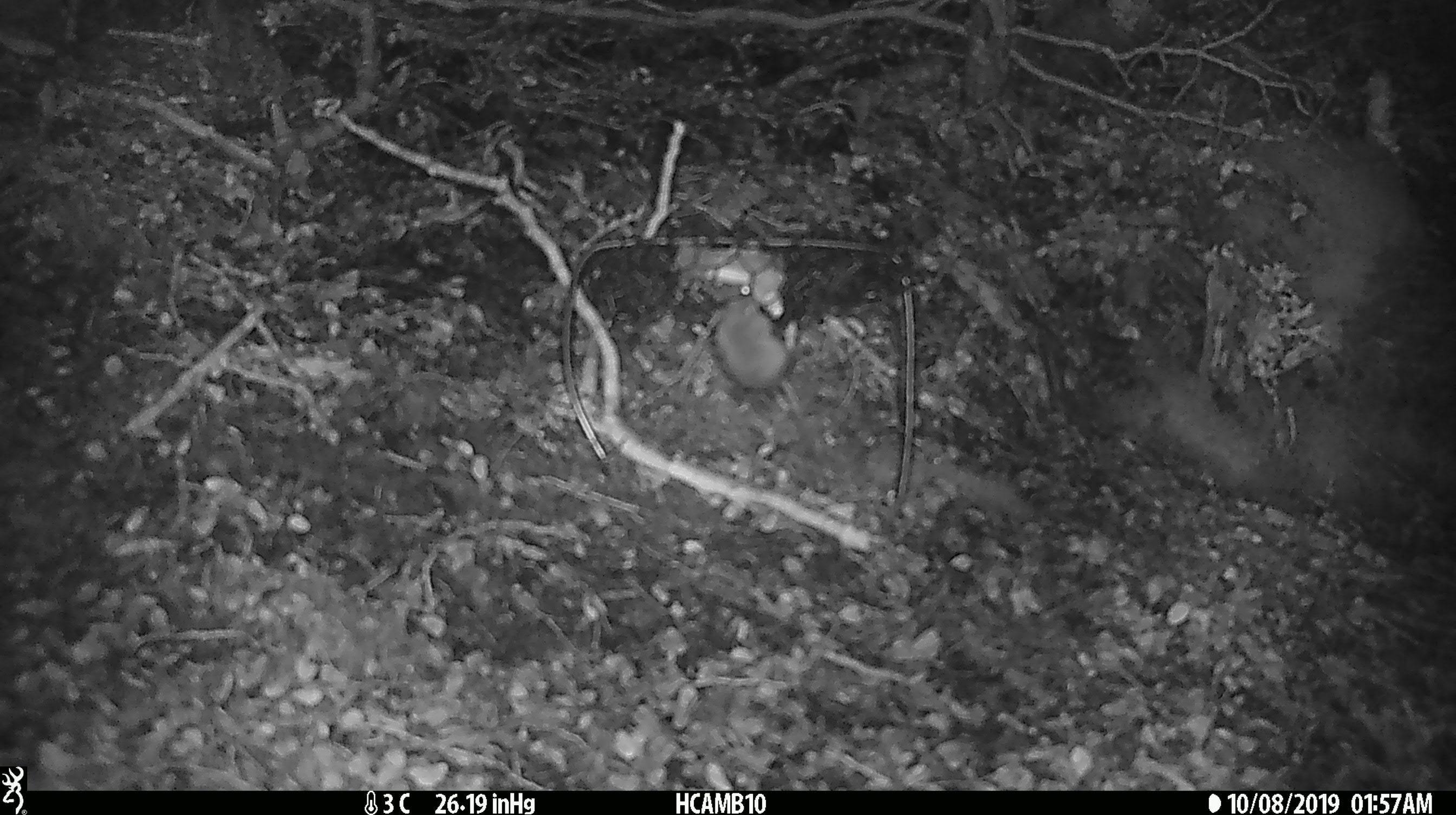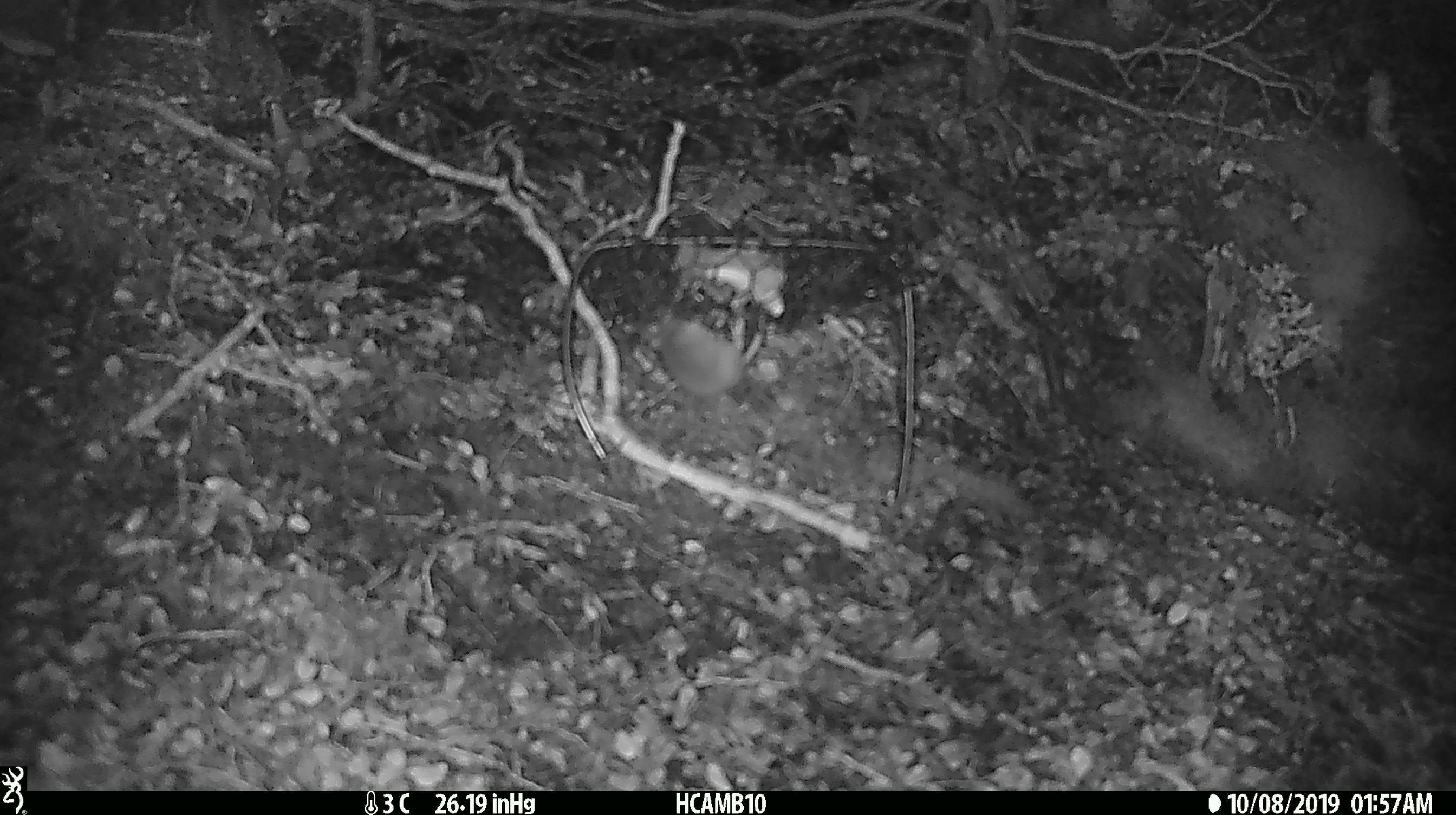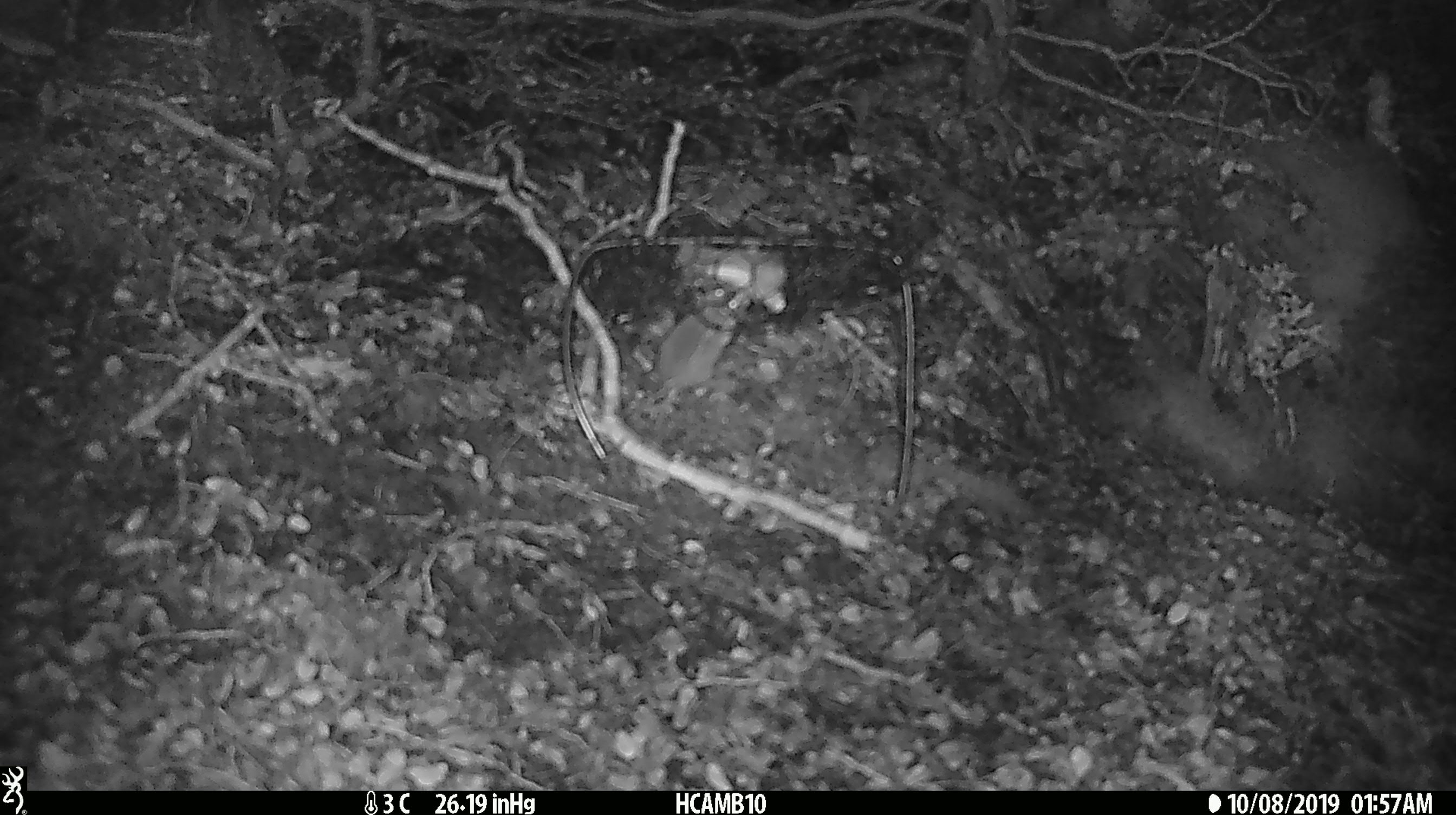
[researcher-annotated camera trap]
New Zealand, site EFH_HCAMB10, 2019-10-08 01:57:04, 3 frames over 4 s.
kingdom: Animalia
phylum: Chordata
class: Mammalia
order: Rodentia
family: Muridae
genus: Mus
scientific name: Mus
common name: mouse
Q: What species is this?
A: Mouse (Mus).